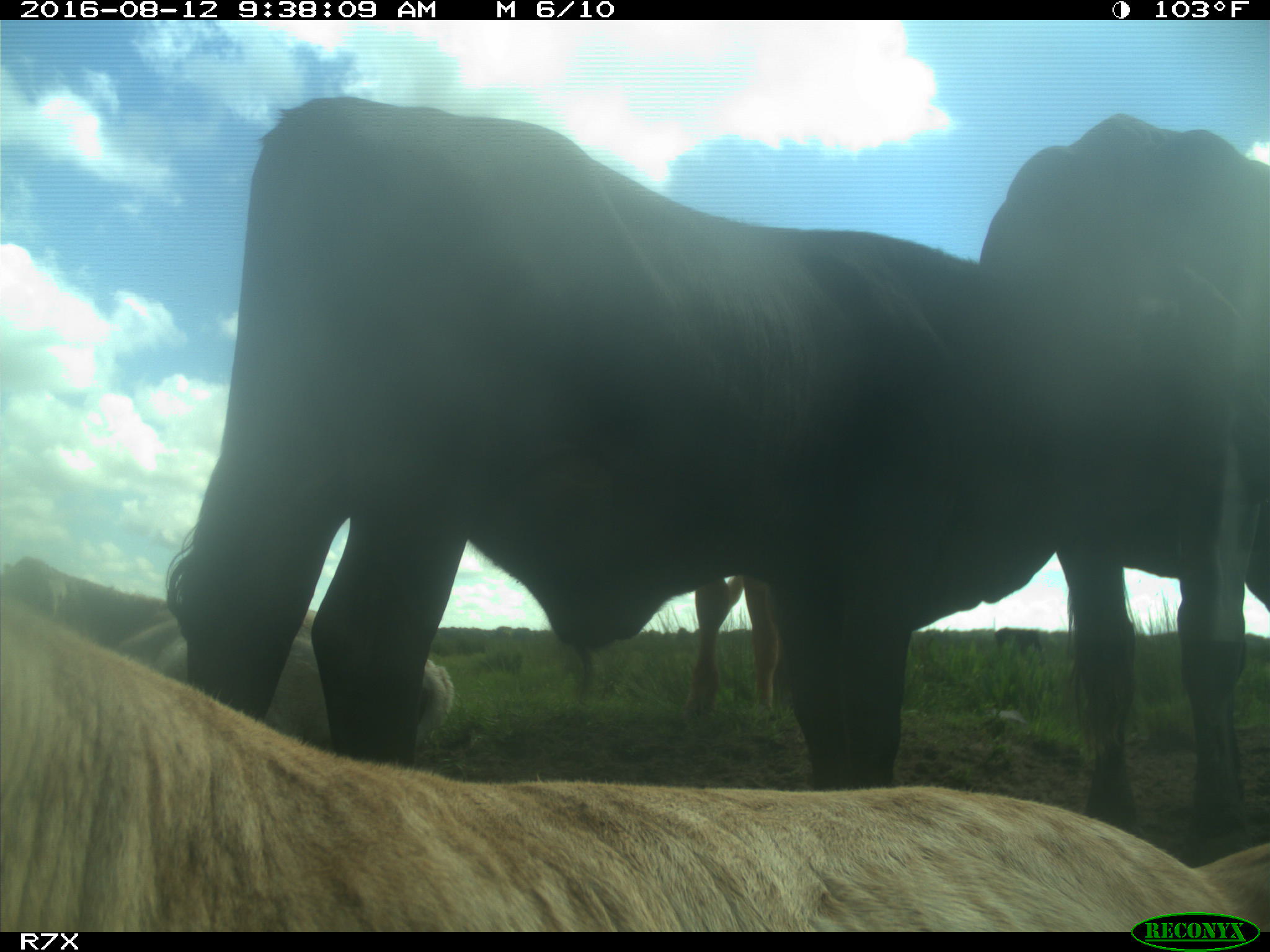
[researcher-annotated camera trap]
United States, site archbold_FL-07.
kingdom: Animalia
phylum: Chordata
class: Mammalia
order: Artiodactyla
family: Bovidae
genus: Bos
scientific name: Bos taurus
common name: domestic cow